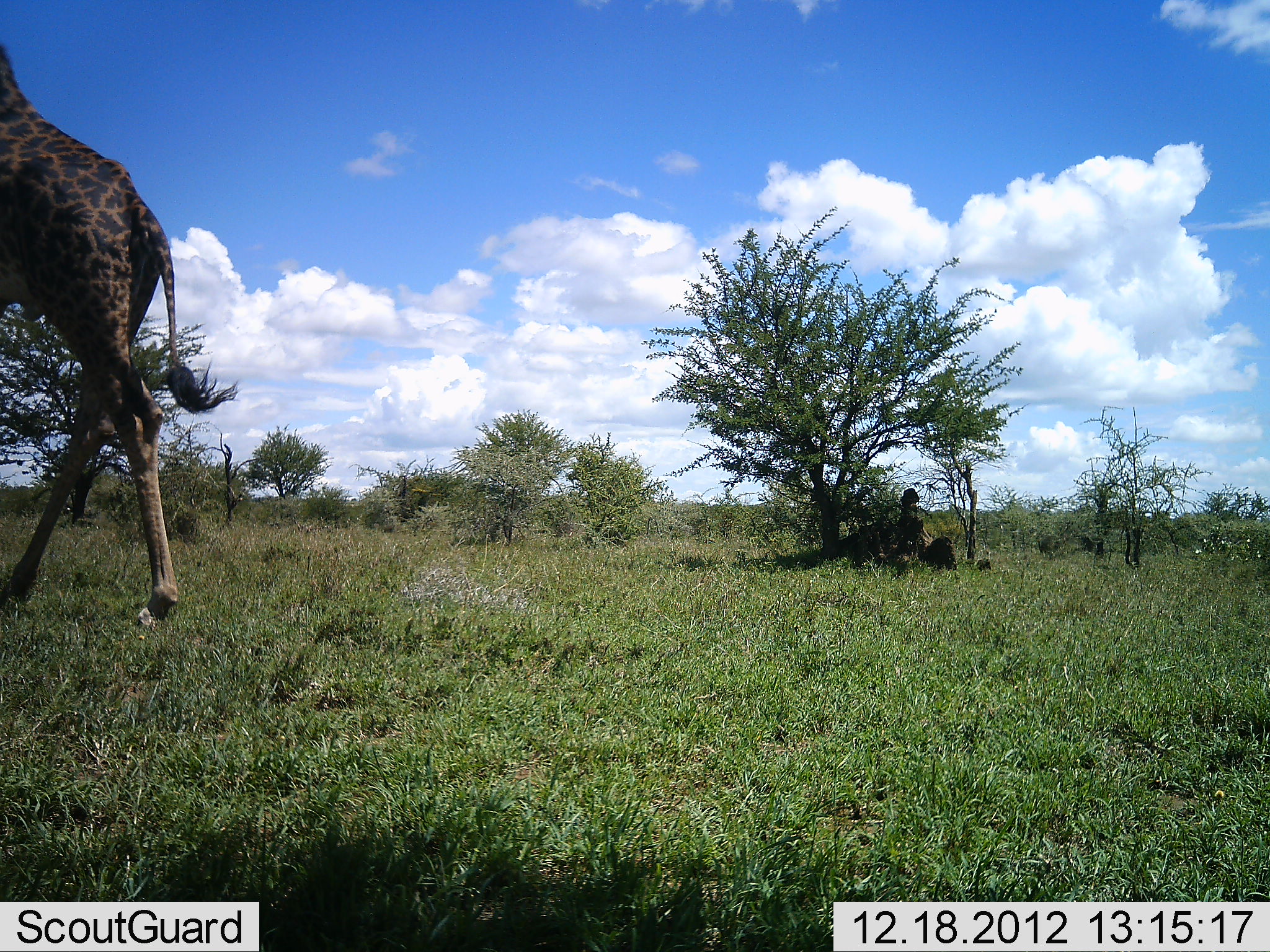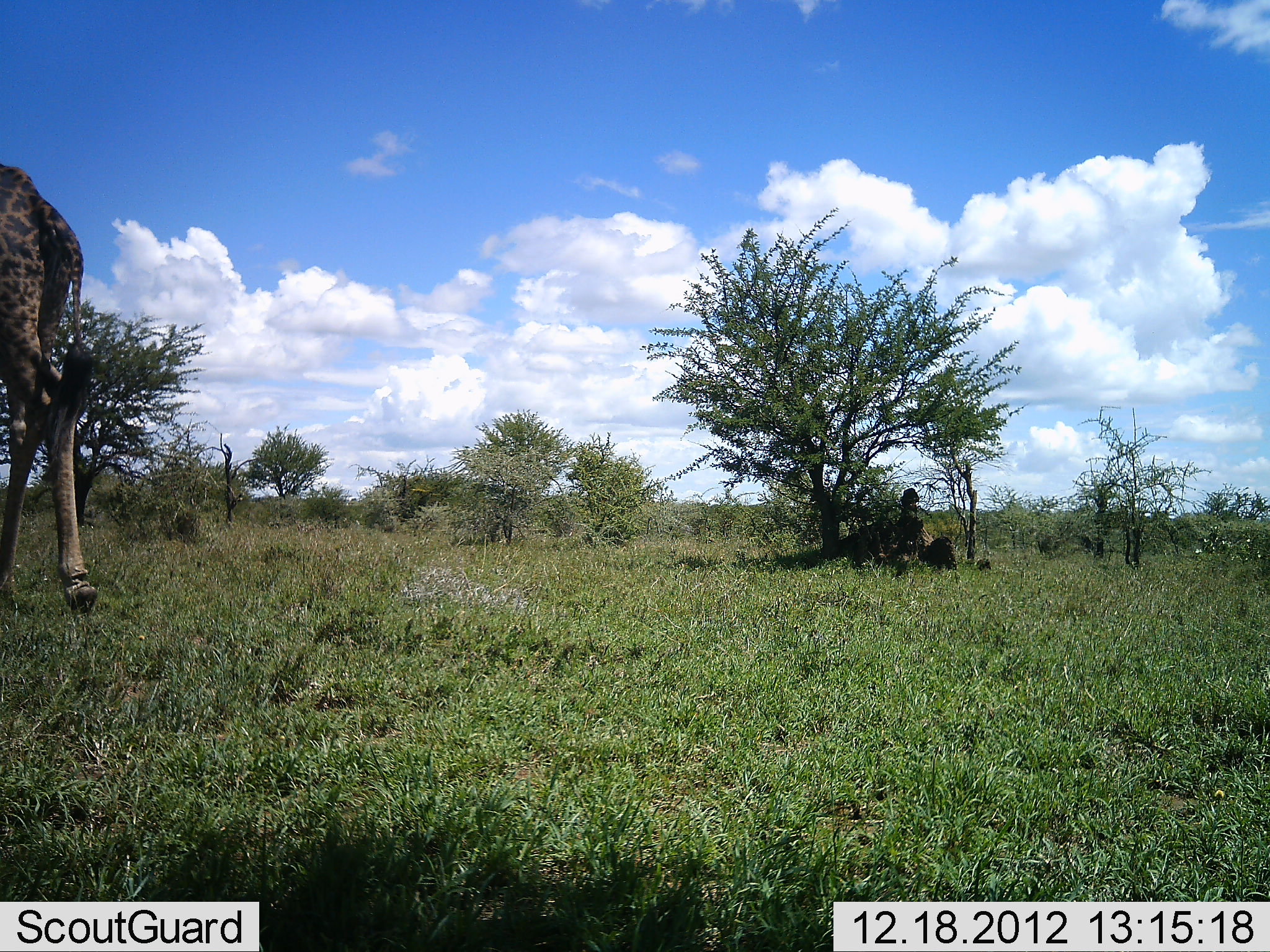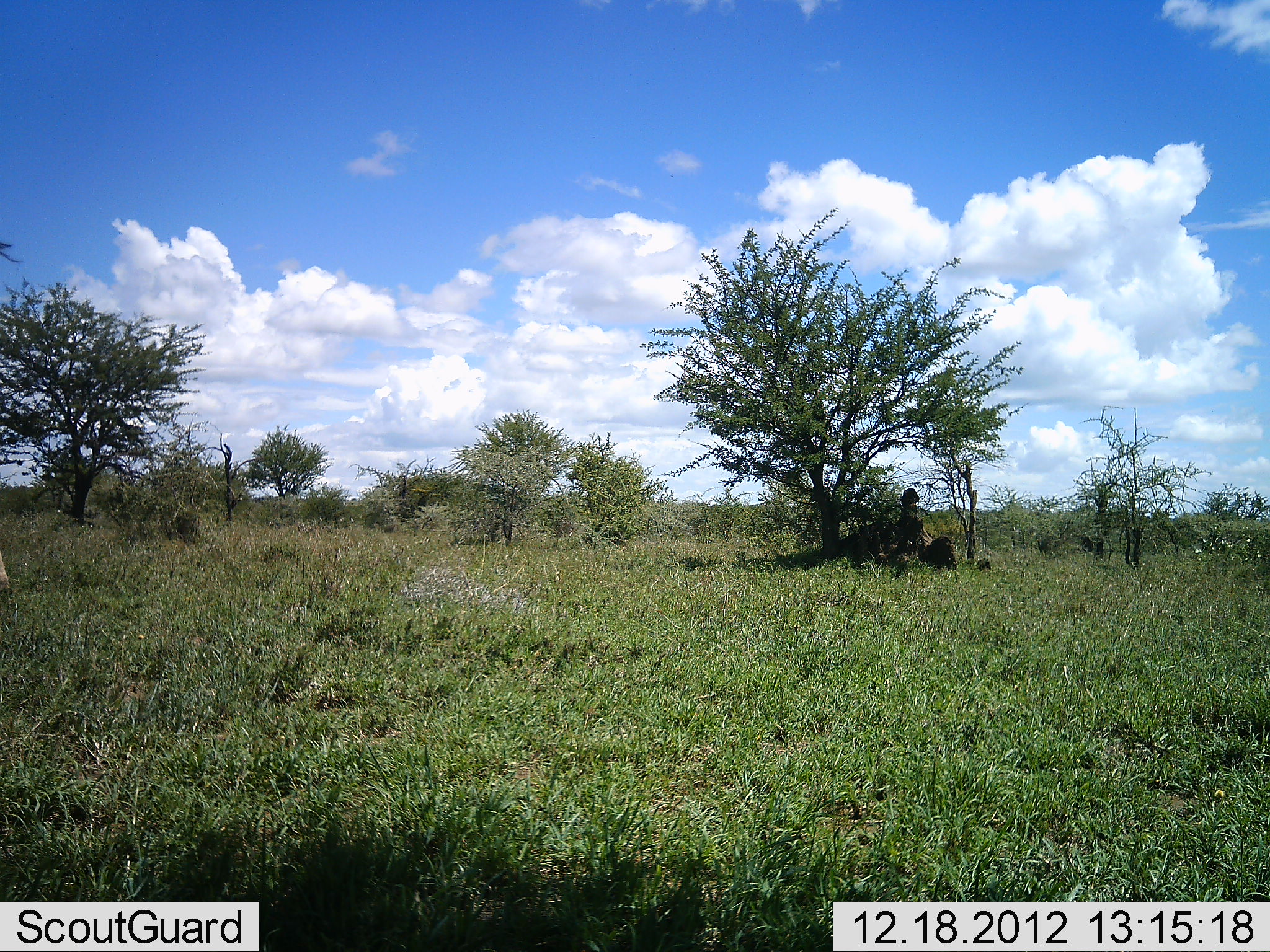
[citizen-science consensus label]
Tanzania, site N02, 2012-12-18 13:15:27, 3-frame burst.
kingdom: Animalia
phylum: Chordata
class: Mammalia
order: Artiodactyla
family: Giraffidae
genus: Giraffa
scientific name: Giraffa camelopardalis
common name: giraffe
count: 1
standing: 5%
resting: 0%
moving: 95%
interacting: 0%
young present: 0%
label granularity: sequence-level